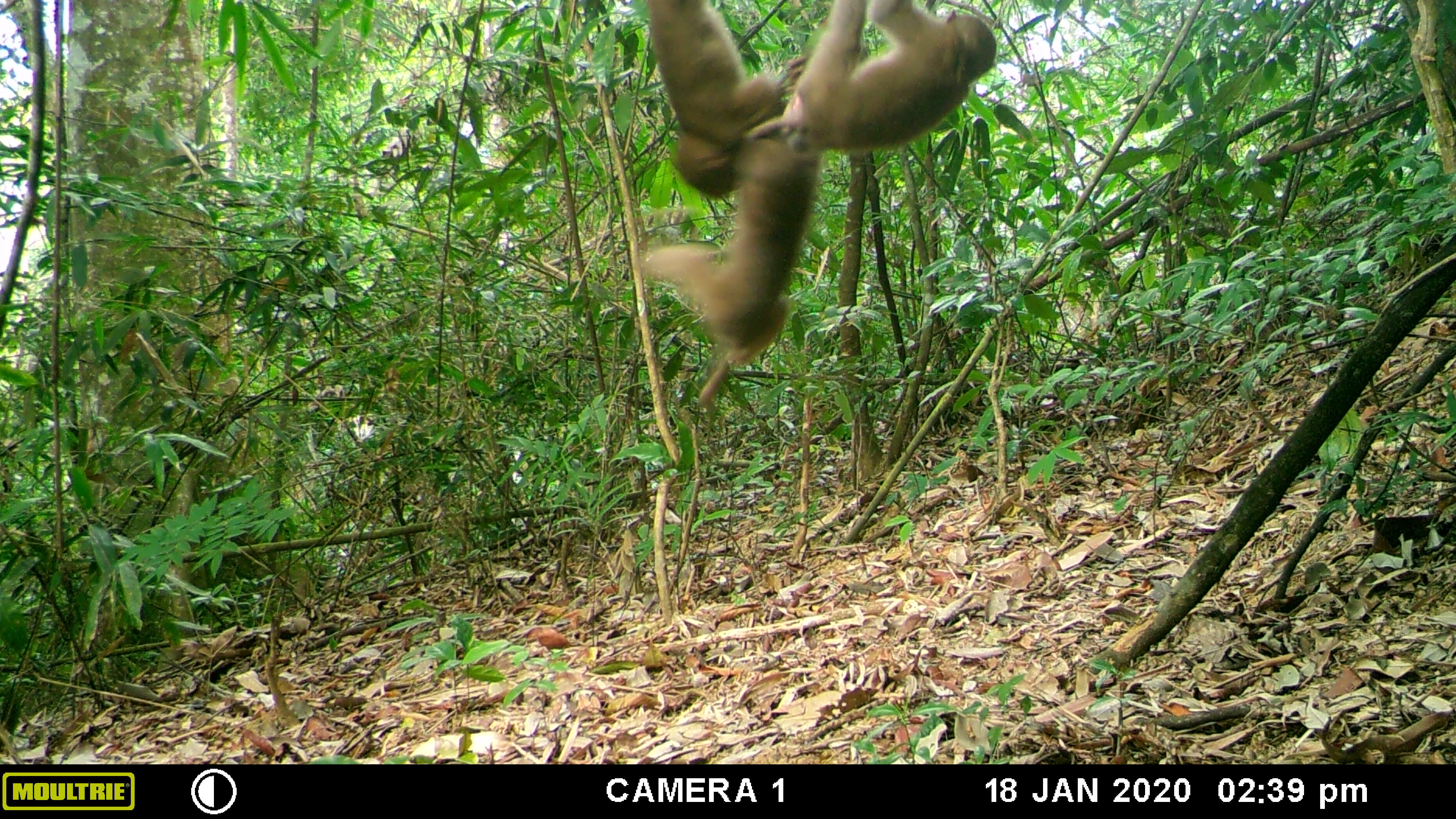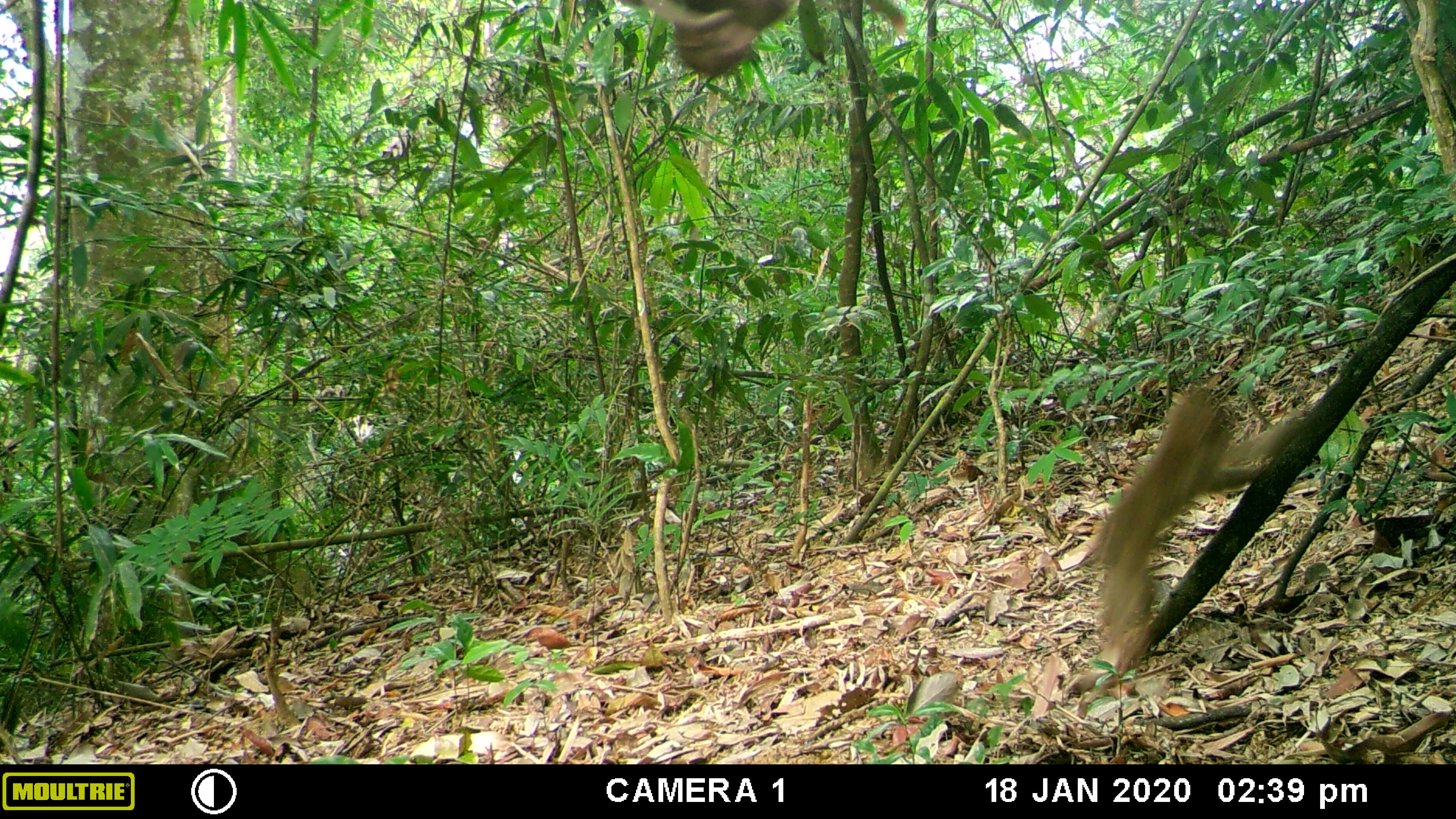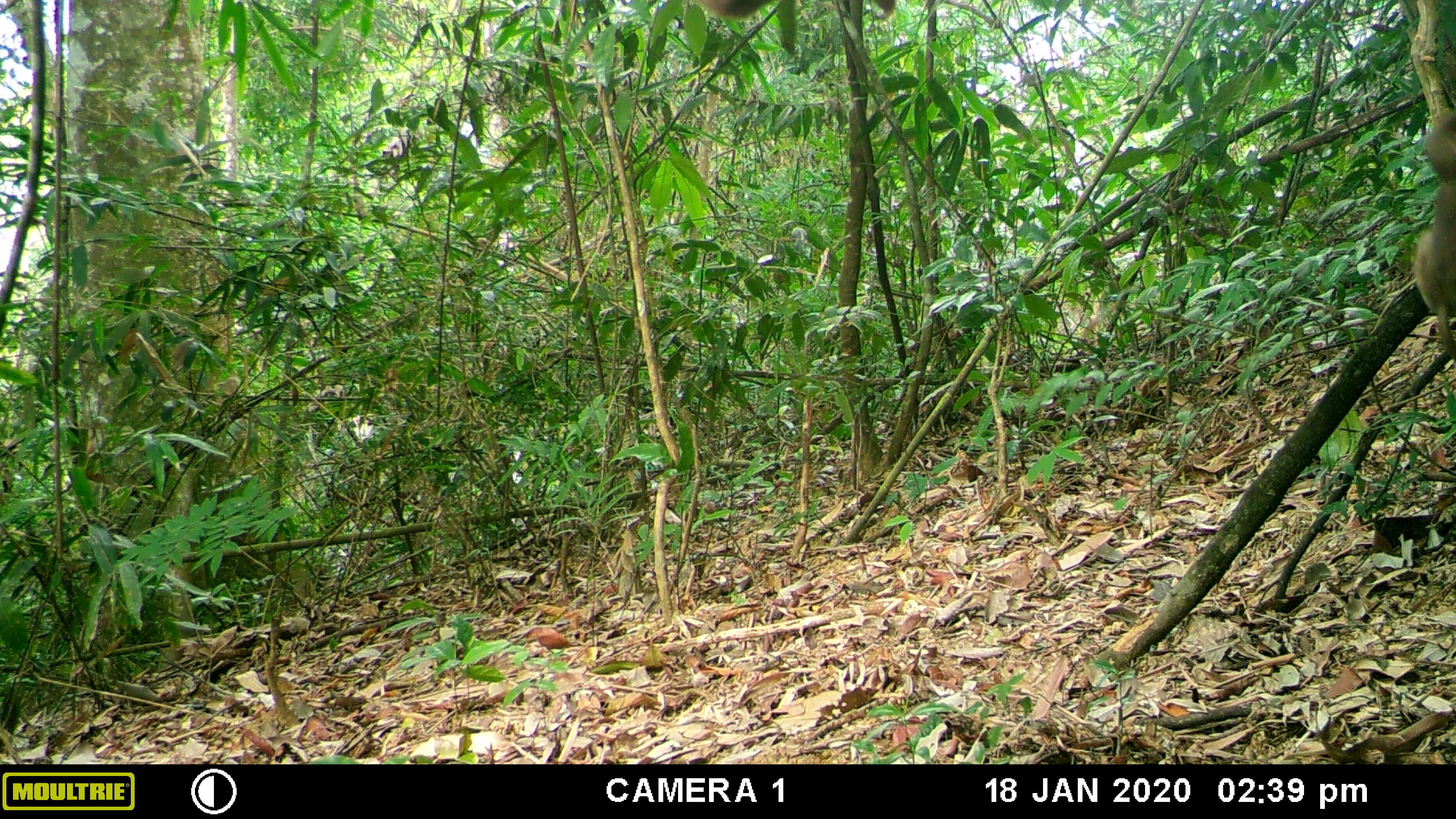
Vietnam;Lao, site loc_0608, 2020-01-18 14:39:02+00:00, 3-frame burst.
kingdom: Animalia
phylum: Chordata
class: Mammalia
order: Primates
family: Cercopithecidae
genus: Macaca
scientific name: Macaca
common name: macaques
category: assam or rhesus macaque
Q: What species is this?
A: Assam or rhesus macaque (macaques) (Macaca).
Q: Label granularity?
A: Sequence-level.